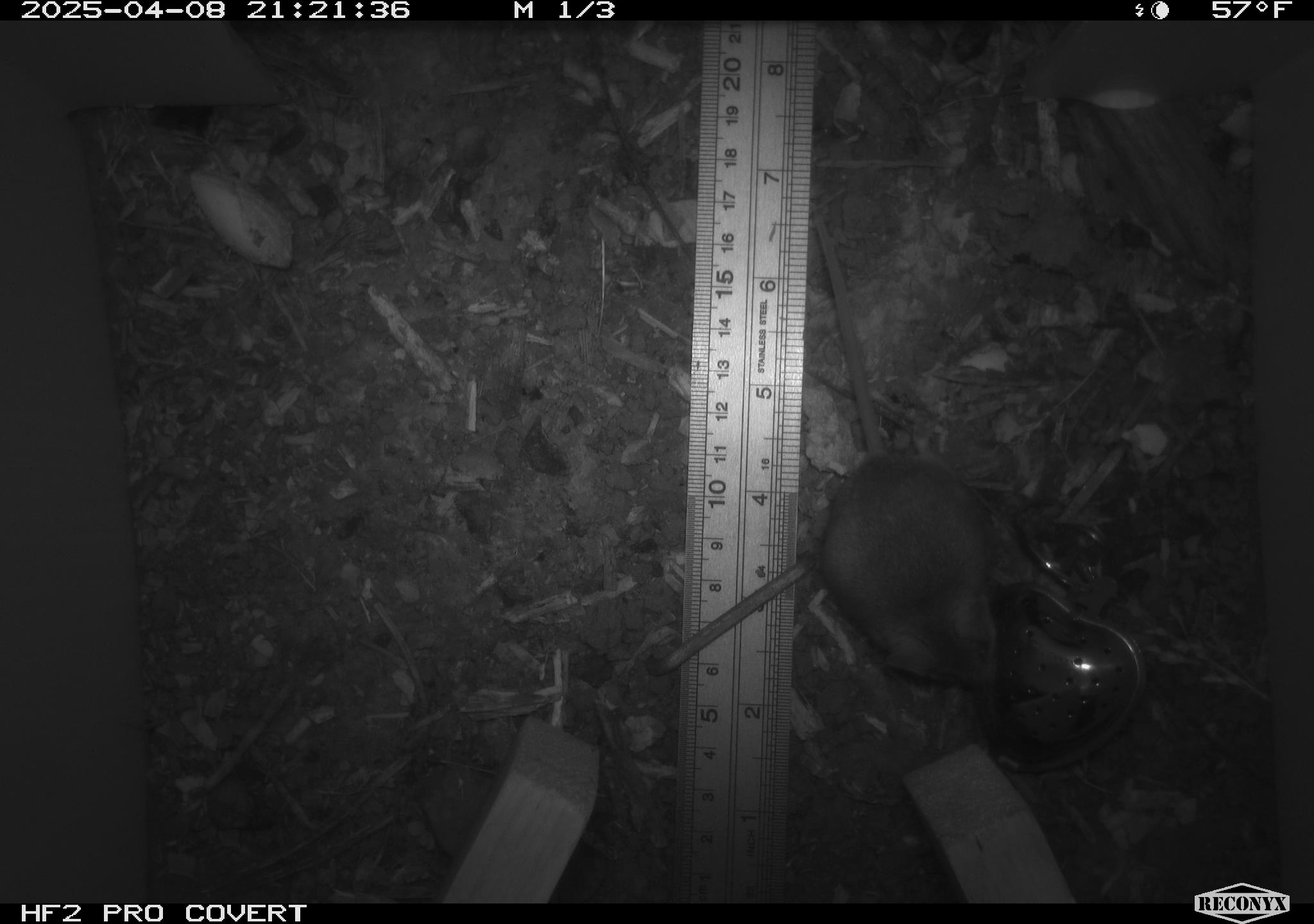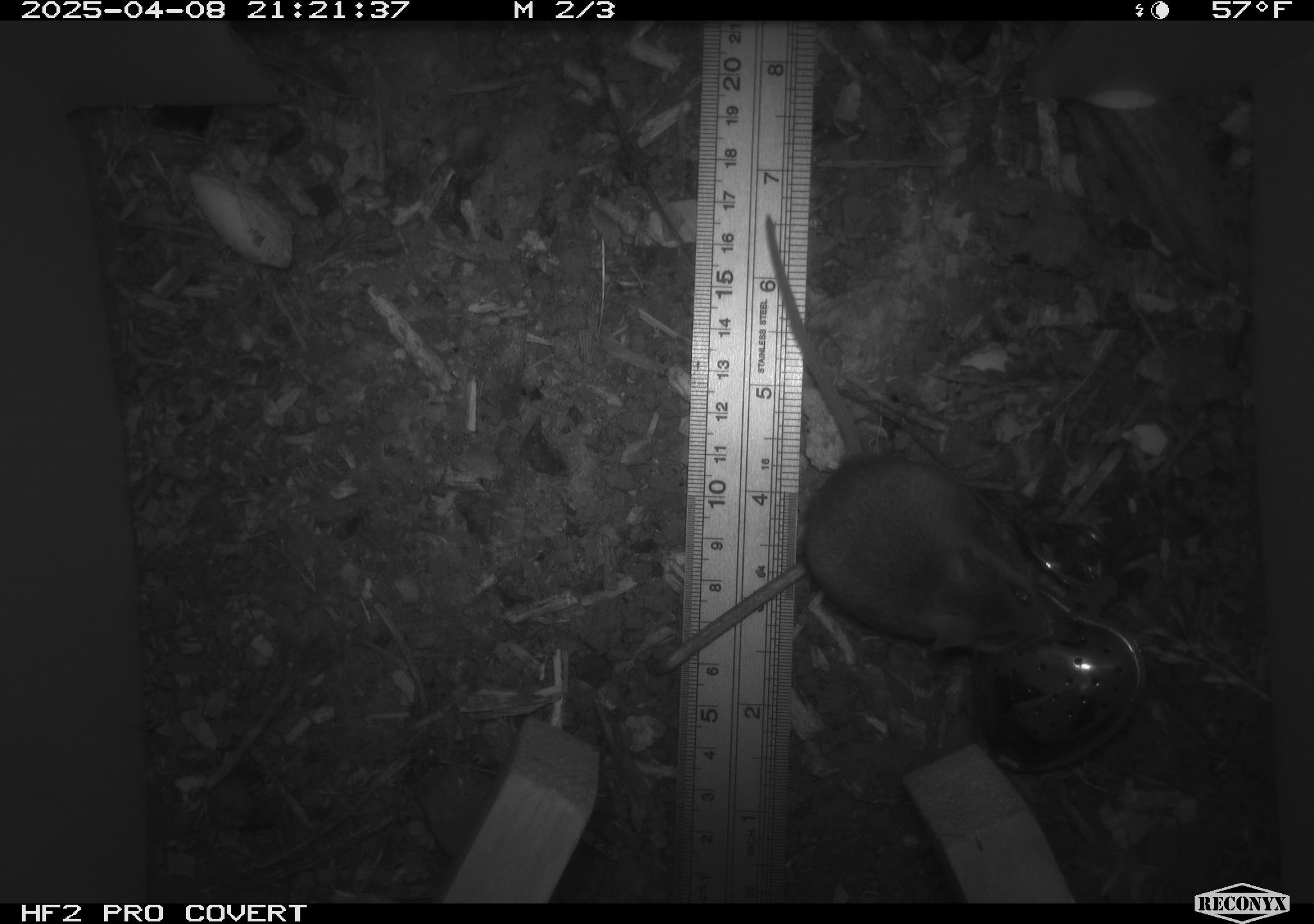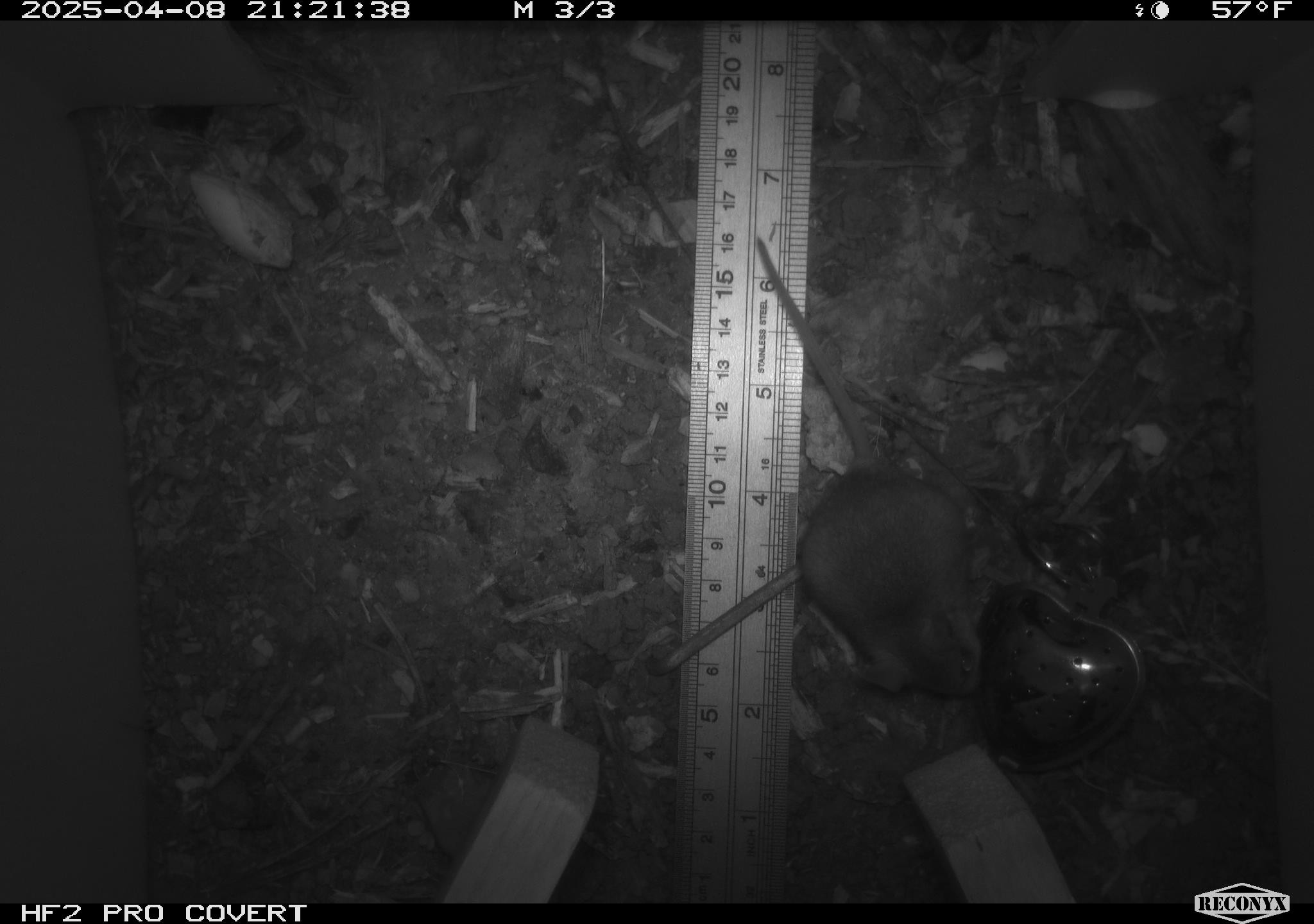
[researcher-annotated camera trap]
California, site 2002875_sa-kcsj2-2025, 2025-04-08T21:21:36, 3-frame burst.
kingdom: Animalia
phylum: Chordata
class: Mammalia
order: Rodentia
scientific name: Rodentia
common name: rodent